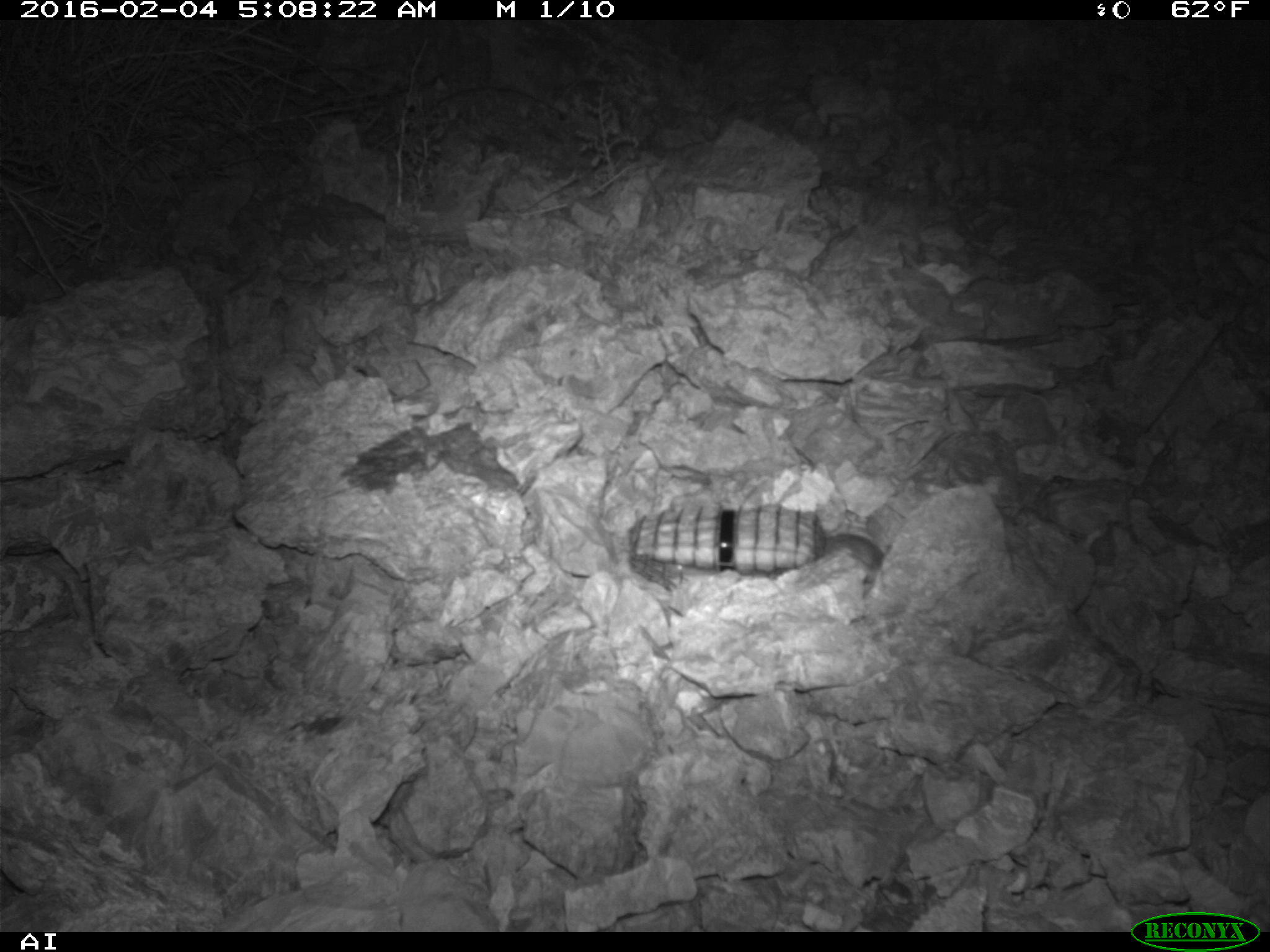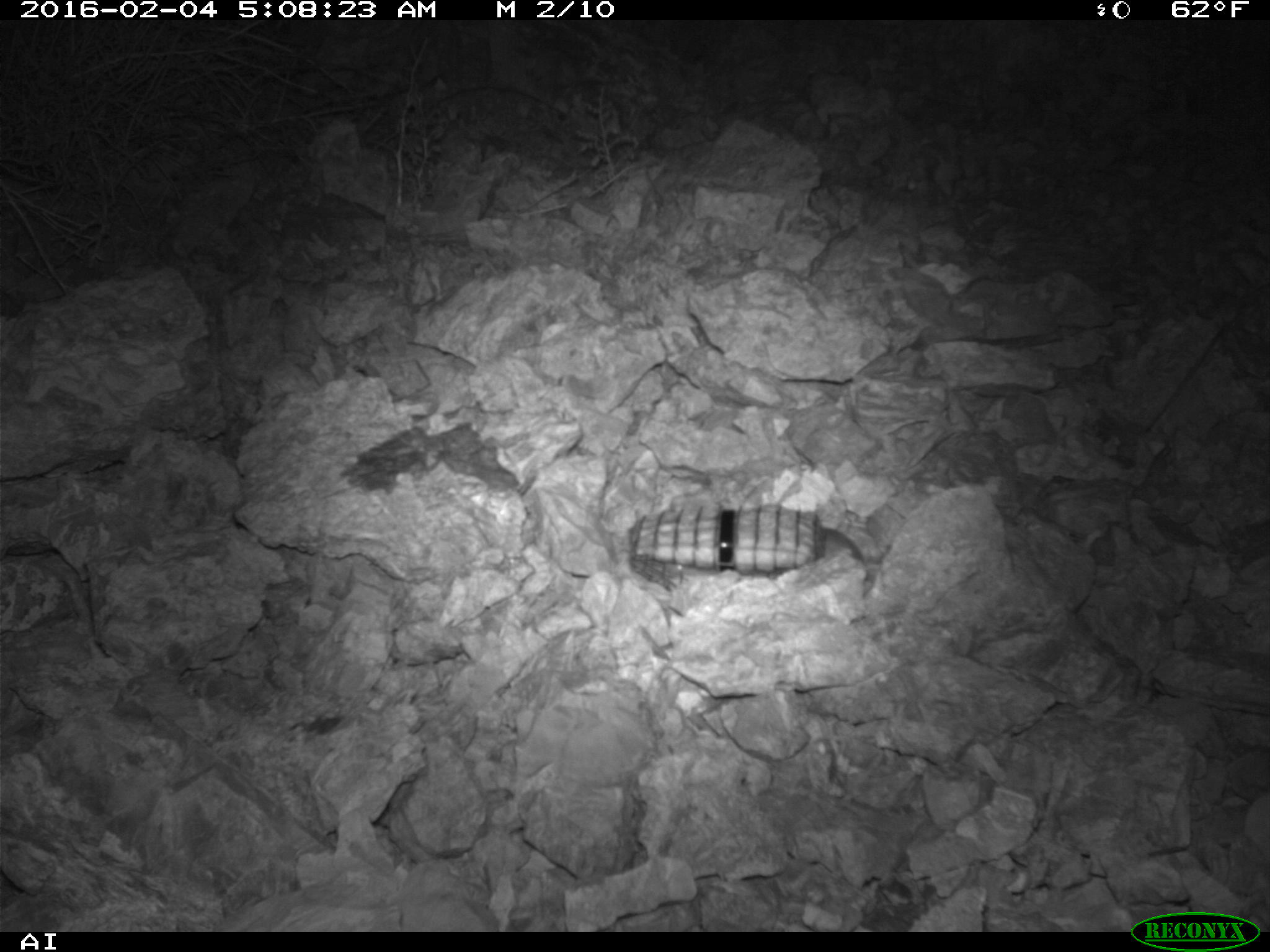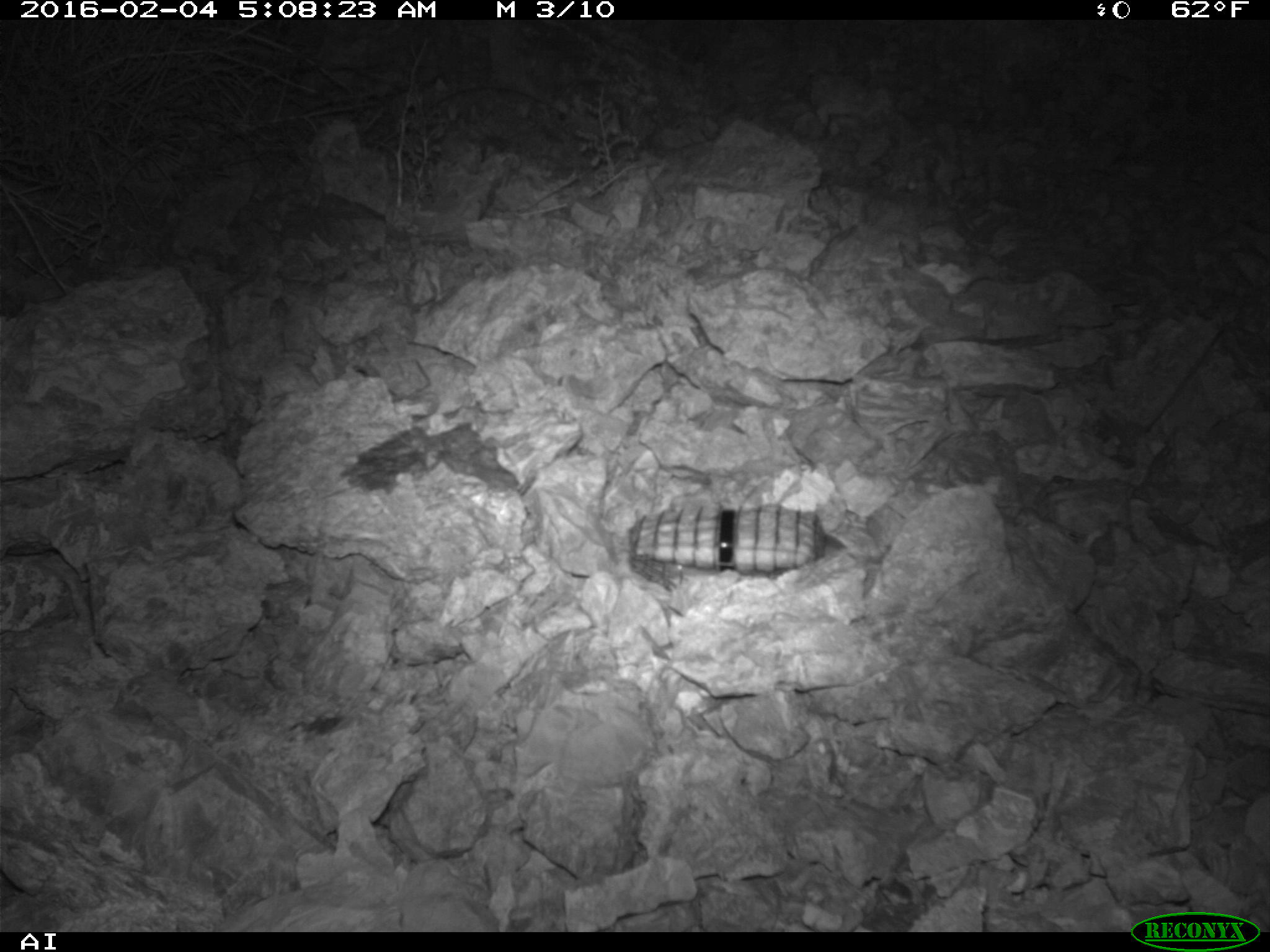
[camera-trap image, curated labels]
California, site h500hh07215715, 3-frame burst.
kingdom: Animalia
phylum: Chordata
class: Mammalia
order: Rodentia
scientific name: Rodentia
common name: rodent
Rodent (Rodentia).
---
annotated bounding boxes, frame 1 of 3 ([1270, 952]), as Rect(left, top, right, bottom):
rodent: Rect(813, 532, 888, 578)